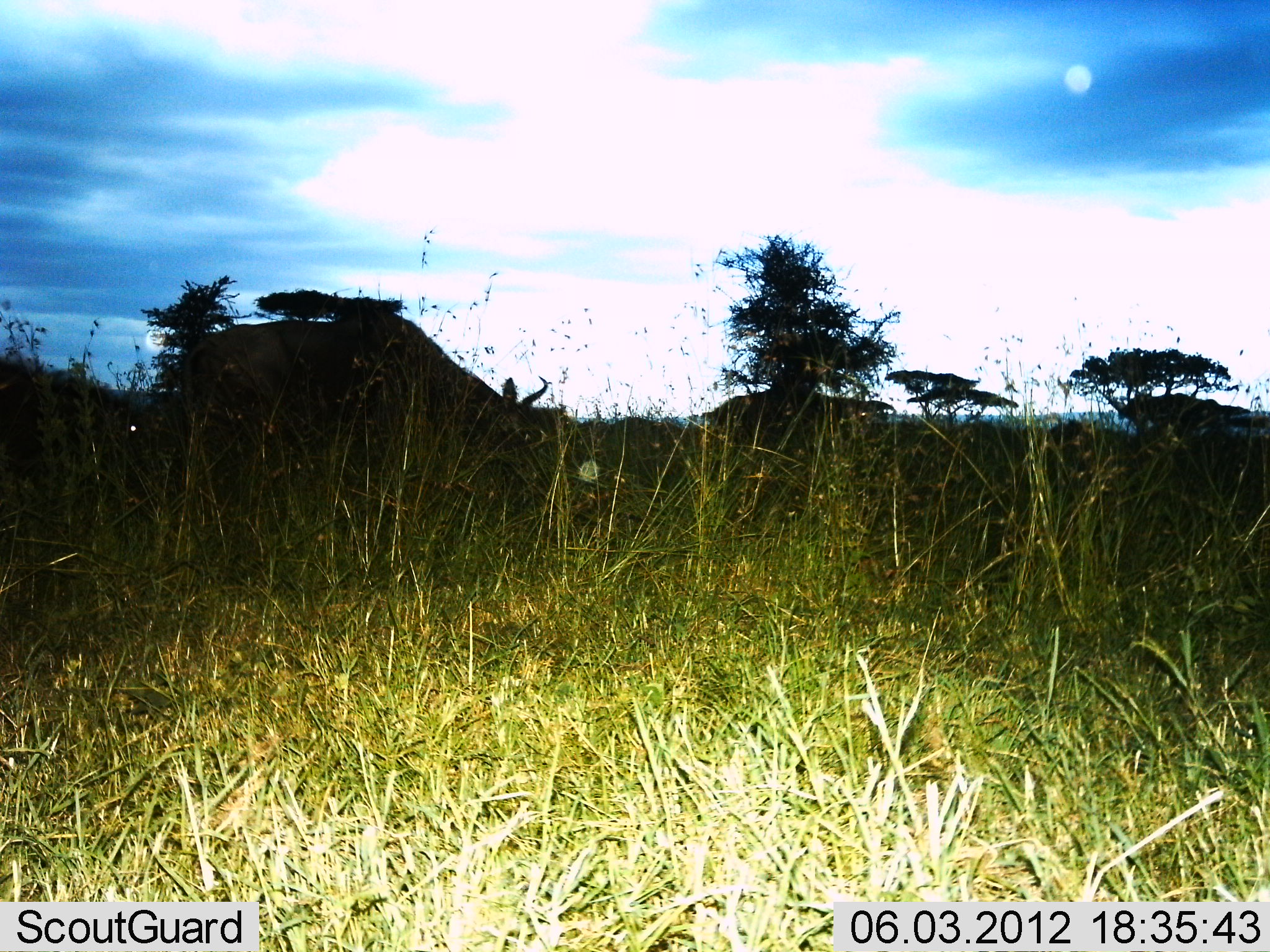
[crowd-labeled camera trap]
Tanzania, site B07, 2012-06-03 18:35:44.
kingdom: Animalia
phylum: Chordata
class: Mammalia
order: Artiodactyla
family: Bovidae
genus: Connochaetes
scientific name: Connochaetes taurinus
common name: blue wildebeest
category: wildebeest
Wildebeest (blue wildebeest) (Connochaetes taurinus), count 2. Behavior (volunteer vote fractions): standing 14%, resting 0%, moving 29%, interacting 0%. Young present (vote fraction): 0%. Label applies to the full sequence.